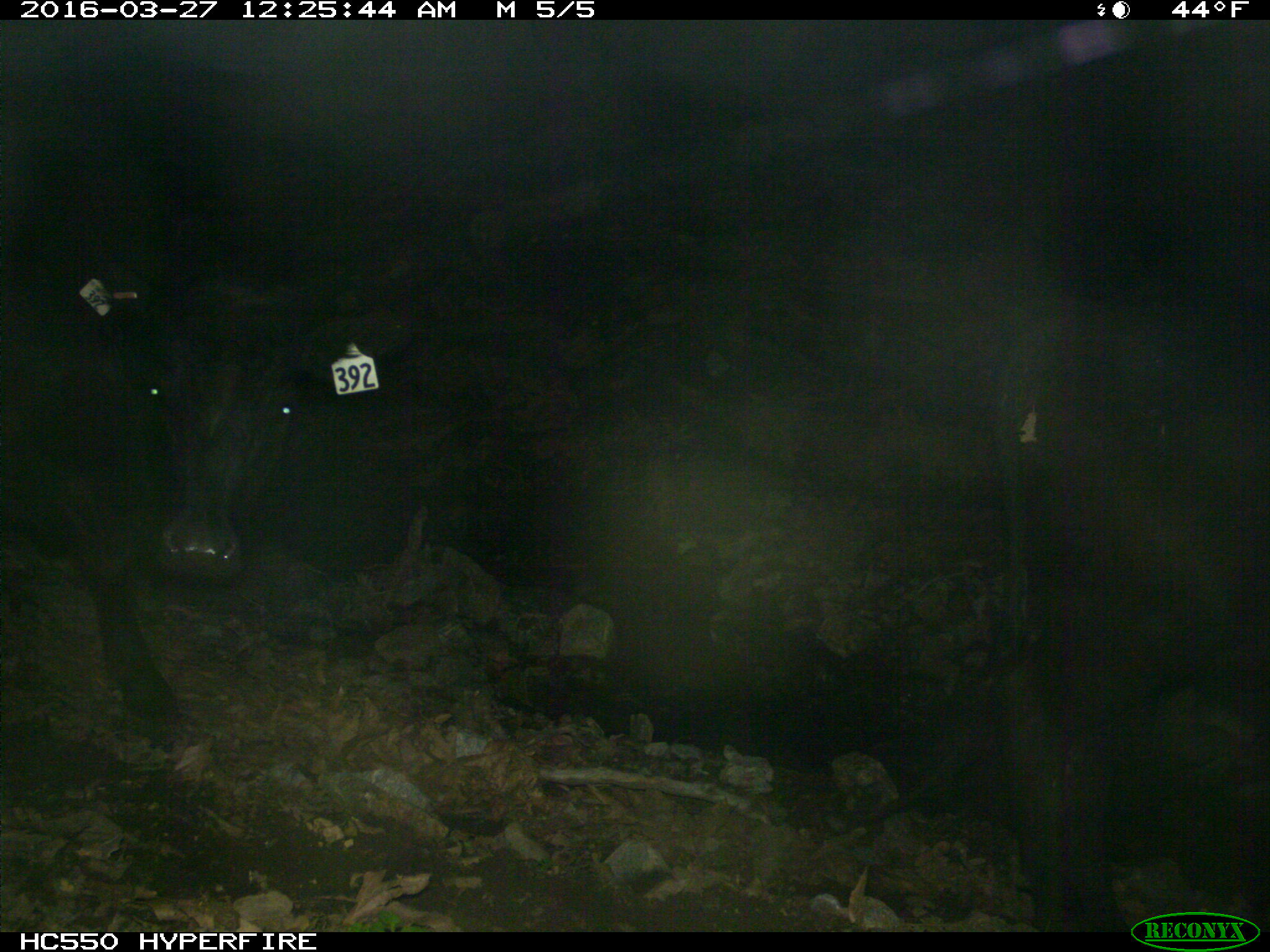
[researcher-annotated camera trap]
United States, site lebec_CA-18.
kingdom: Animalia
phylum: Chordata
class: Mammalia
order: Artiodactyla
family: Bovidae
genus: Bos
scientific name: Bos taurus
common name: domestic cow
Bos taurus (domestic cow).